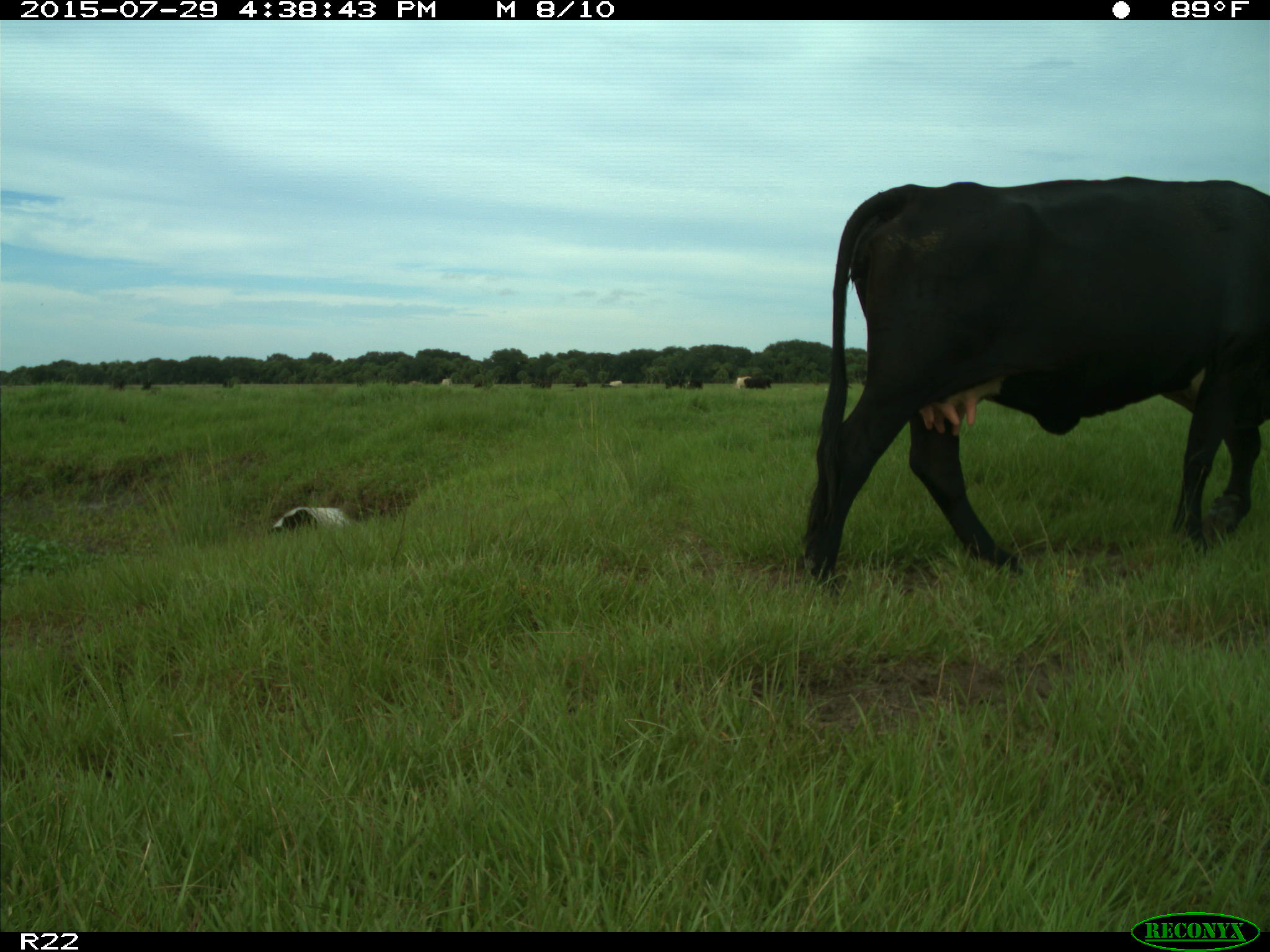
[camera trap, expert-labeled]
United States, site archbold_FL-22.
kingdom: Animalia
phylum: Chordata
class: Mammalia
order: Artiodactyla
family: Bovidae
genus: Bos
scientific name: Bos taurus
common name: domestic cow